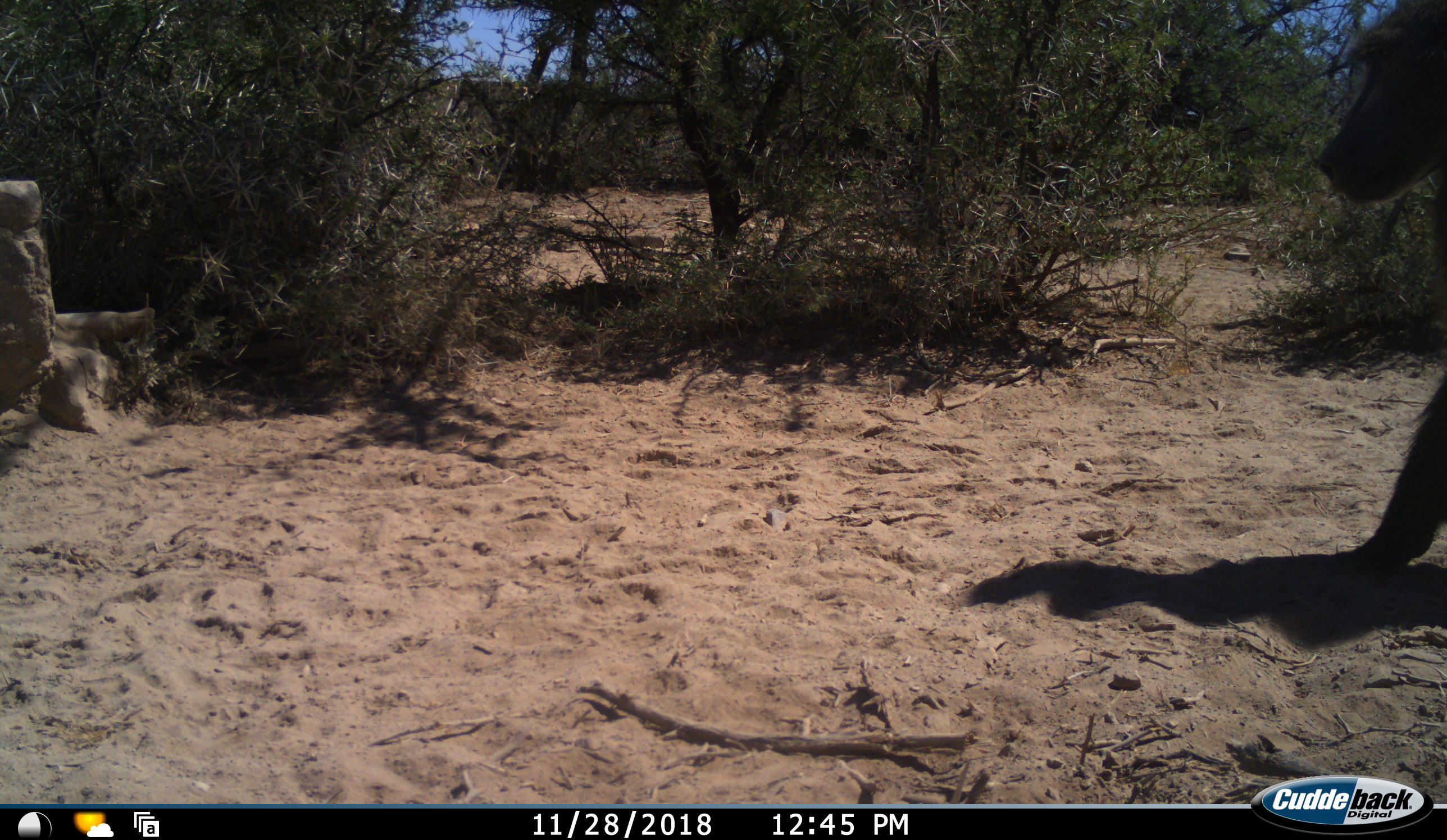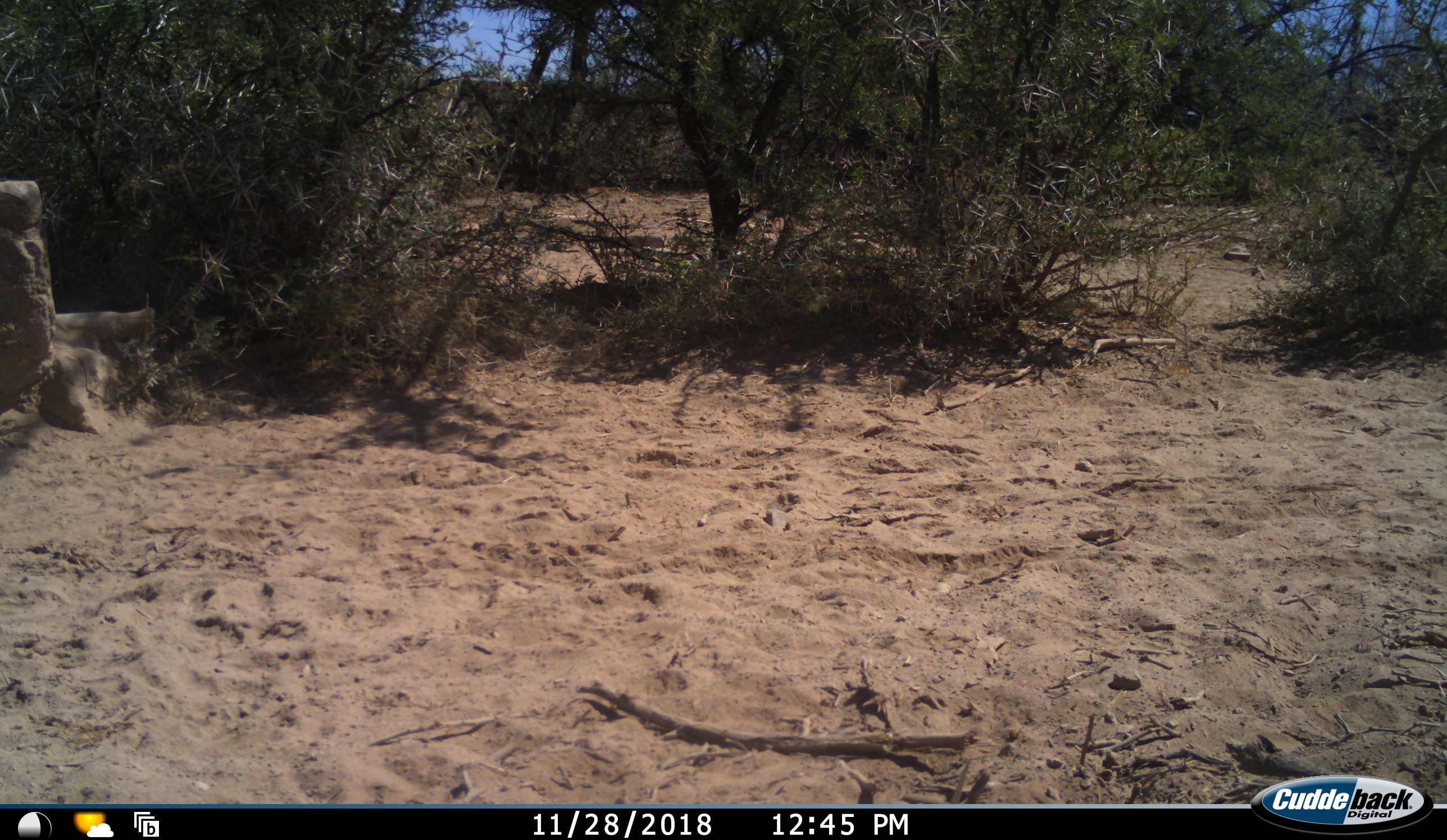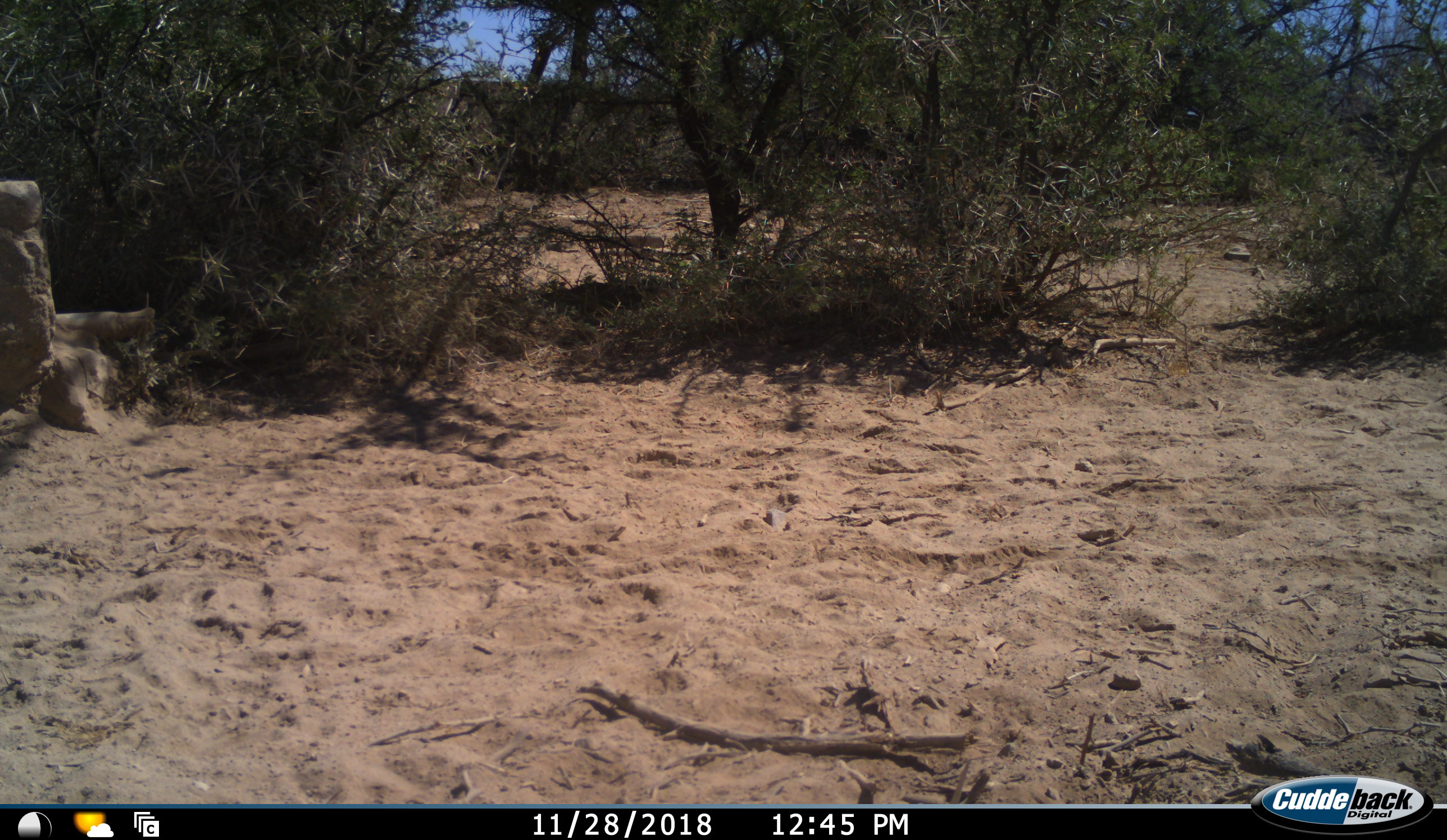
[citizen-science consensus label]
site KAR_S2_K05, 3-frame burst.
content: unidentified animal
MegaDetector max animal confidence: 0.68